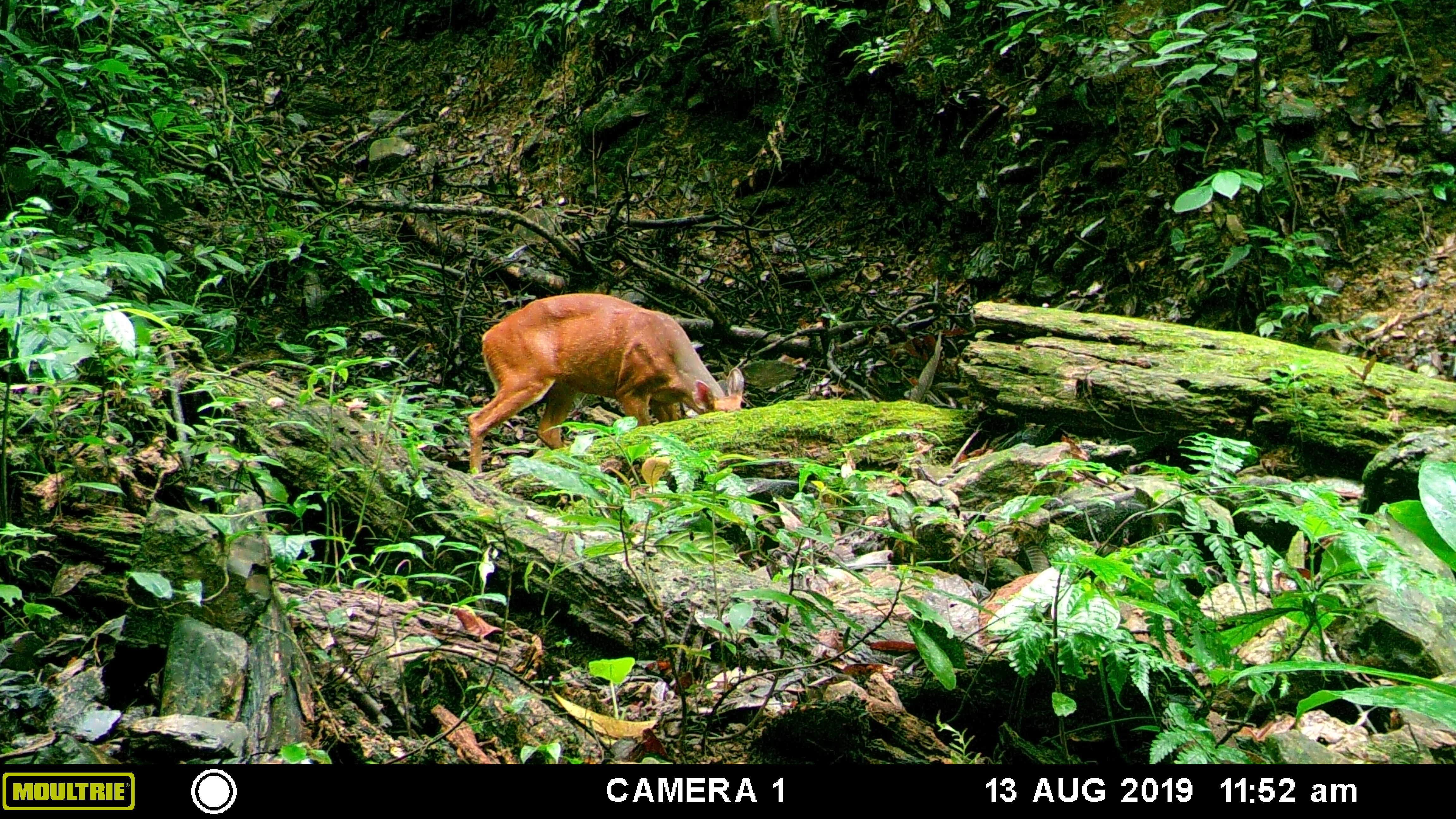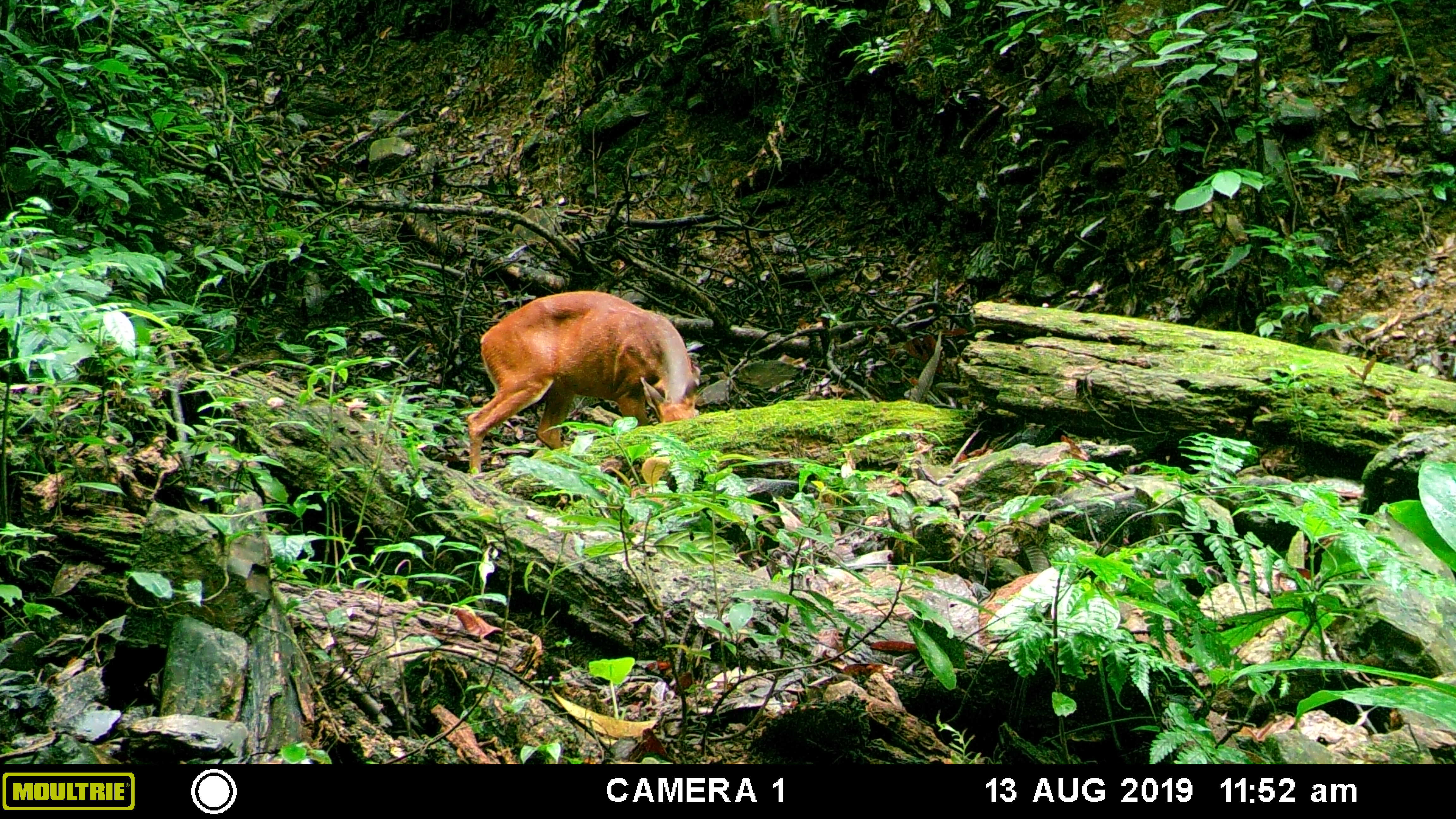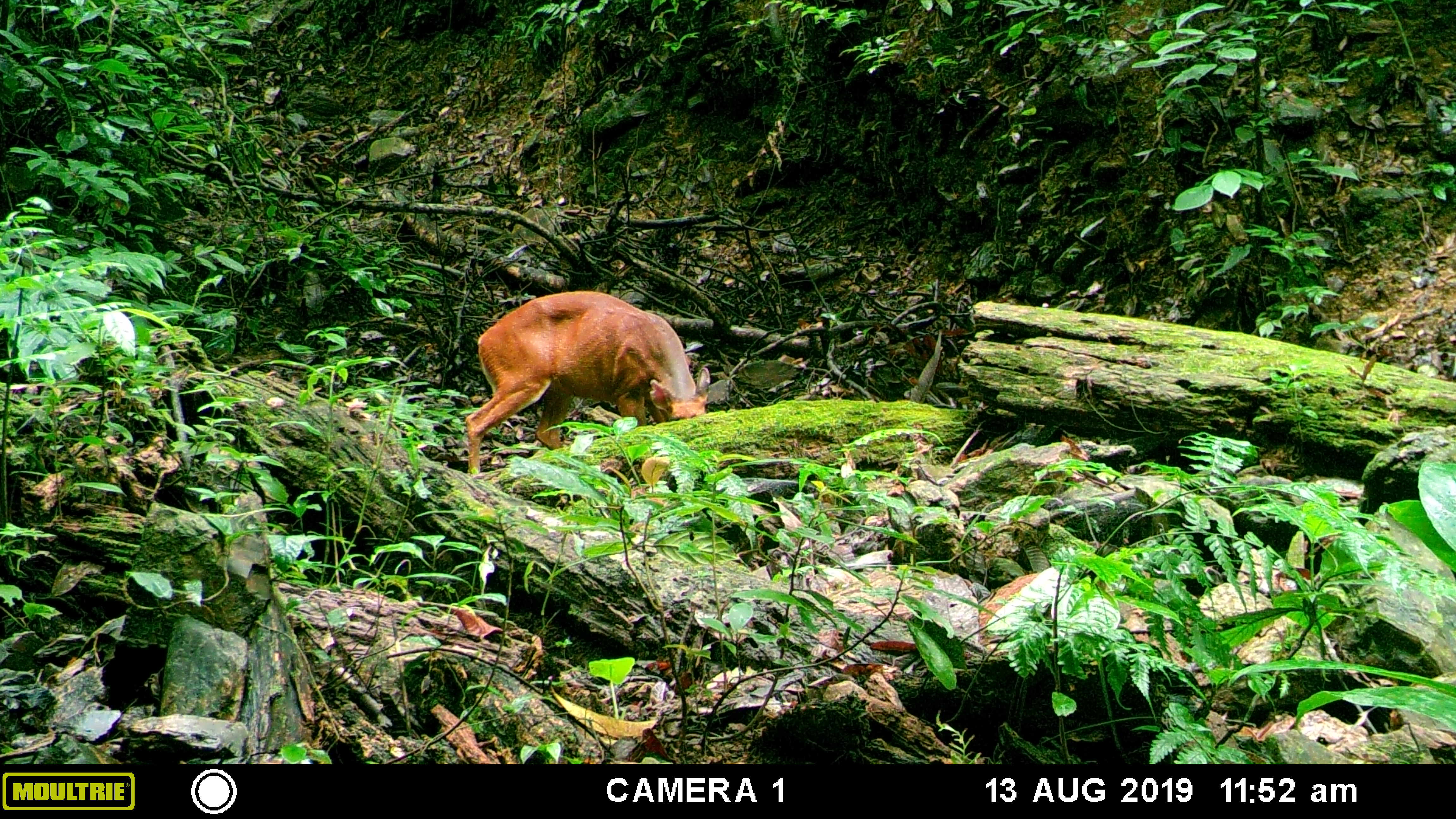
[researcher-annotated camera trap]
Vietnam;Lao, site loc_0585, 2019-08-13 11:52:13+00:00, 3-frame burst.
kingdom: Animalia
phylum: Chordata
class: Mammalia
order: Artiodactyla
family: Cervidae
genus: Muntiacus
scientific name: Muntiacus muntjak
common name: red muntjac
Red muntjac (Muntiacus muntjak). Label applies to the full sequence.